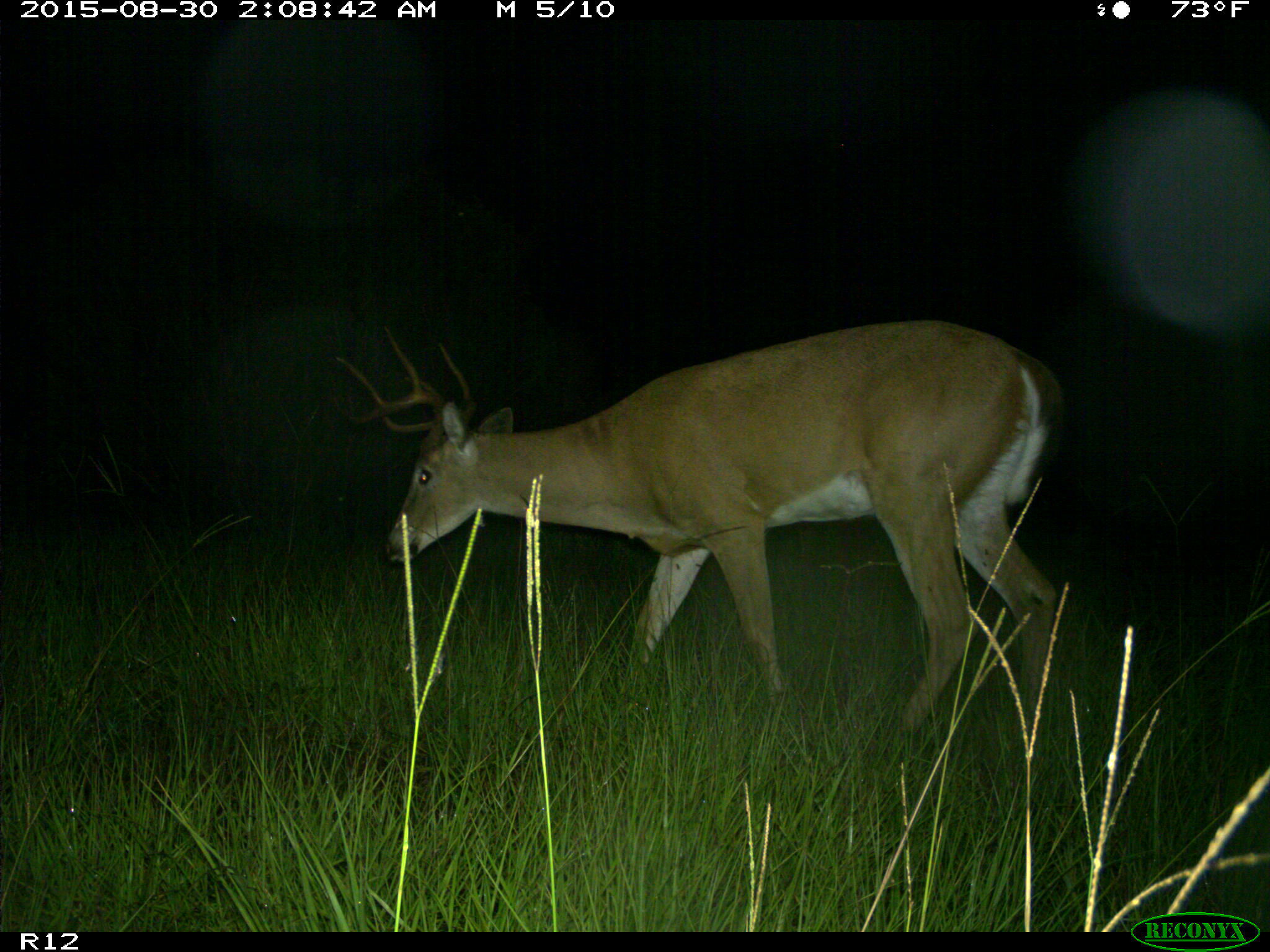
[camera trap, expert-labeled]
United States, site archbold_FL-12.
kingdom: Animalia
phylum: Chordata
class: Mammalia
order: Artiodactyla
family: Cervidae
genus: Odocoileus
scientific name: Odocoileus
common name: deer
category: unidentified deer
Unidentified deer (deer) (Odocoileus).